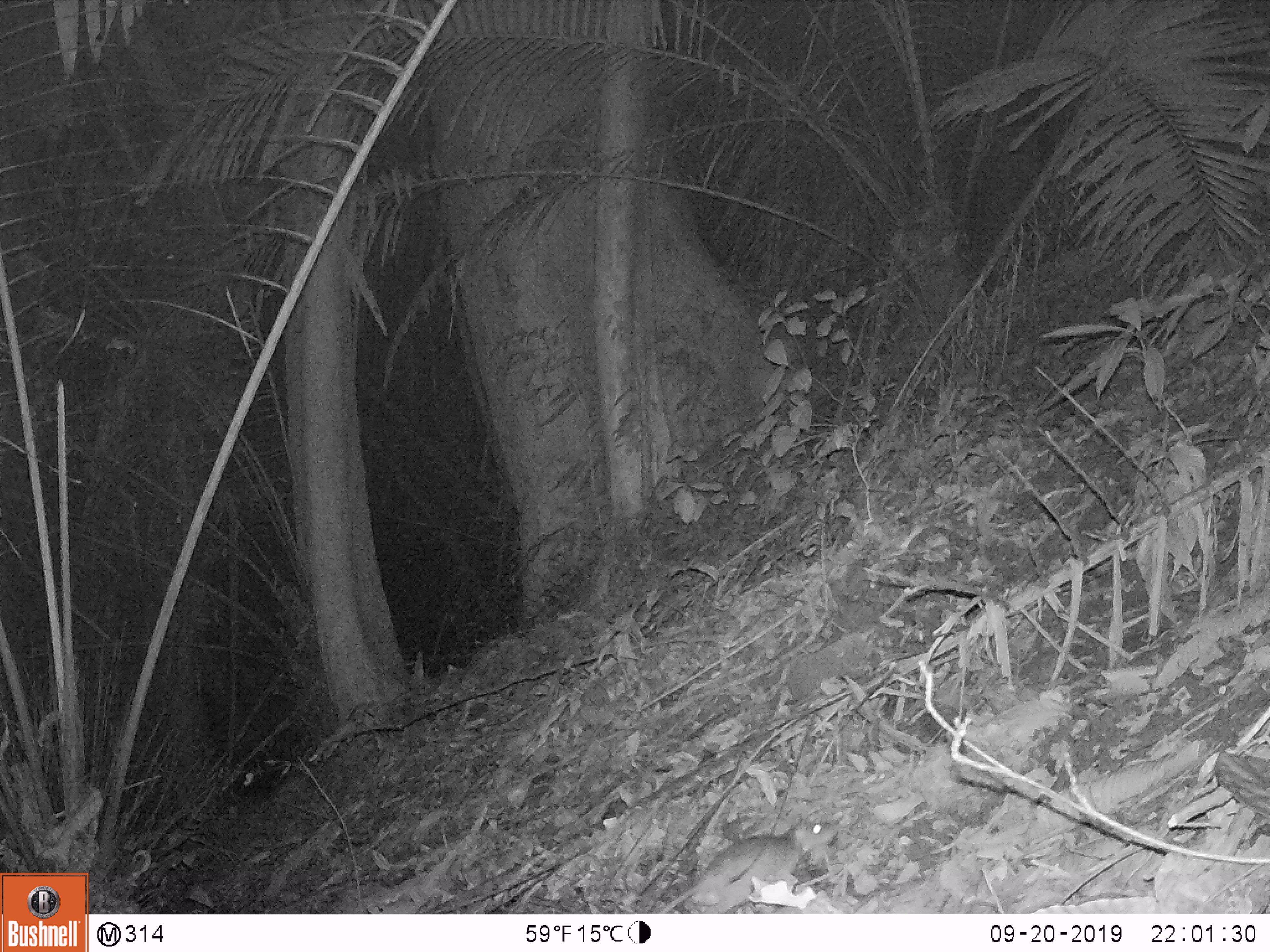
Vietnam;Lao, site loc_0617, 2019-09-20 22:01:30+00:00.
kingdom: Animalia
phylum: Chordata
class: Mammalia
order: Rodentia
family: Muridae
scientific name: Muridae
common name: old-world mice and rats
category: unidentified murid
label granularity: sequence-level